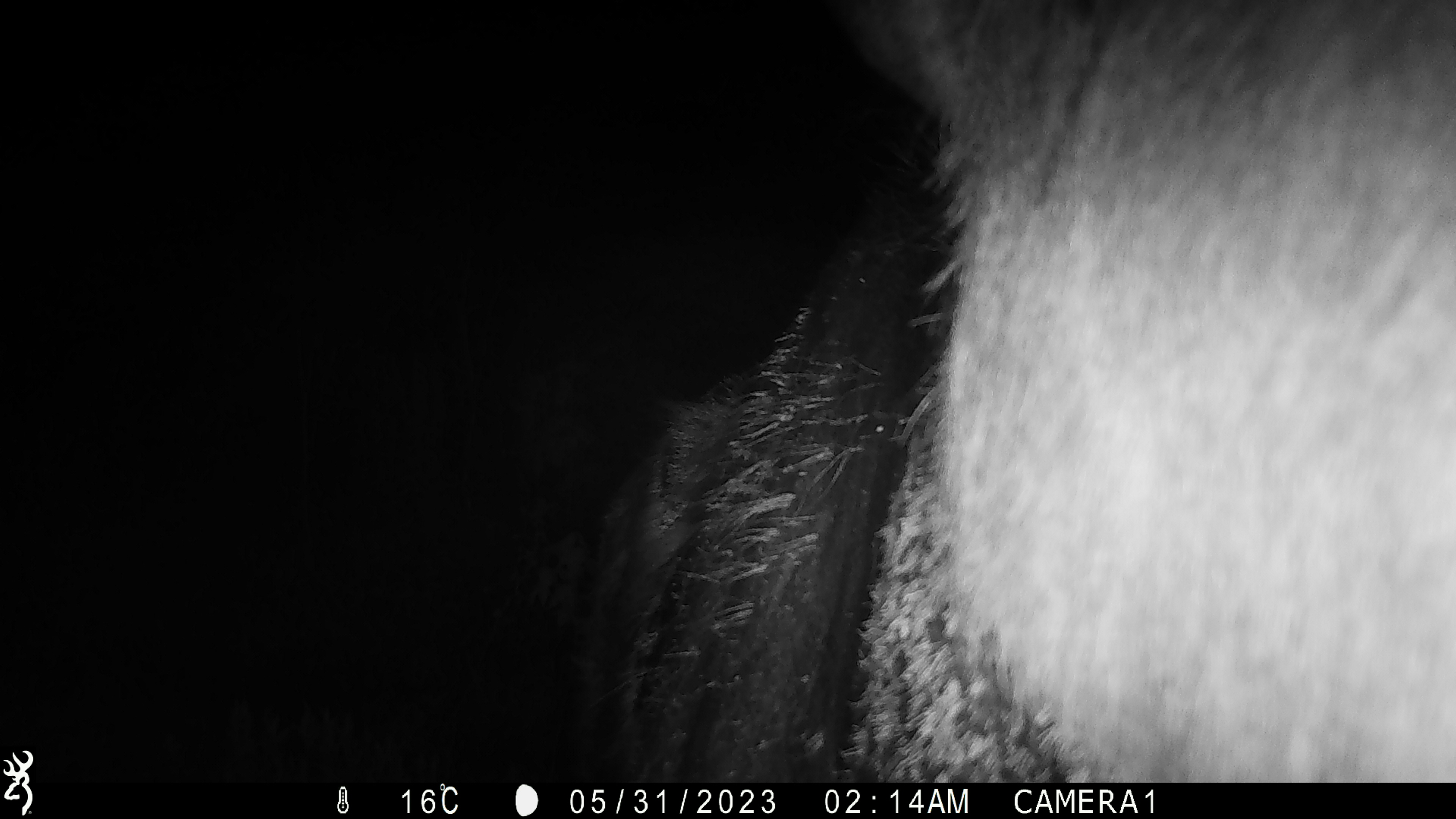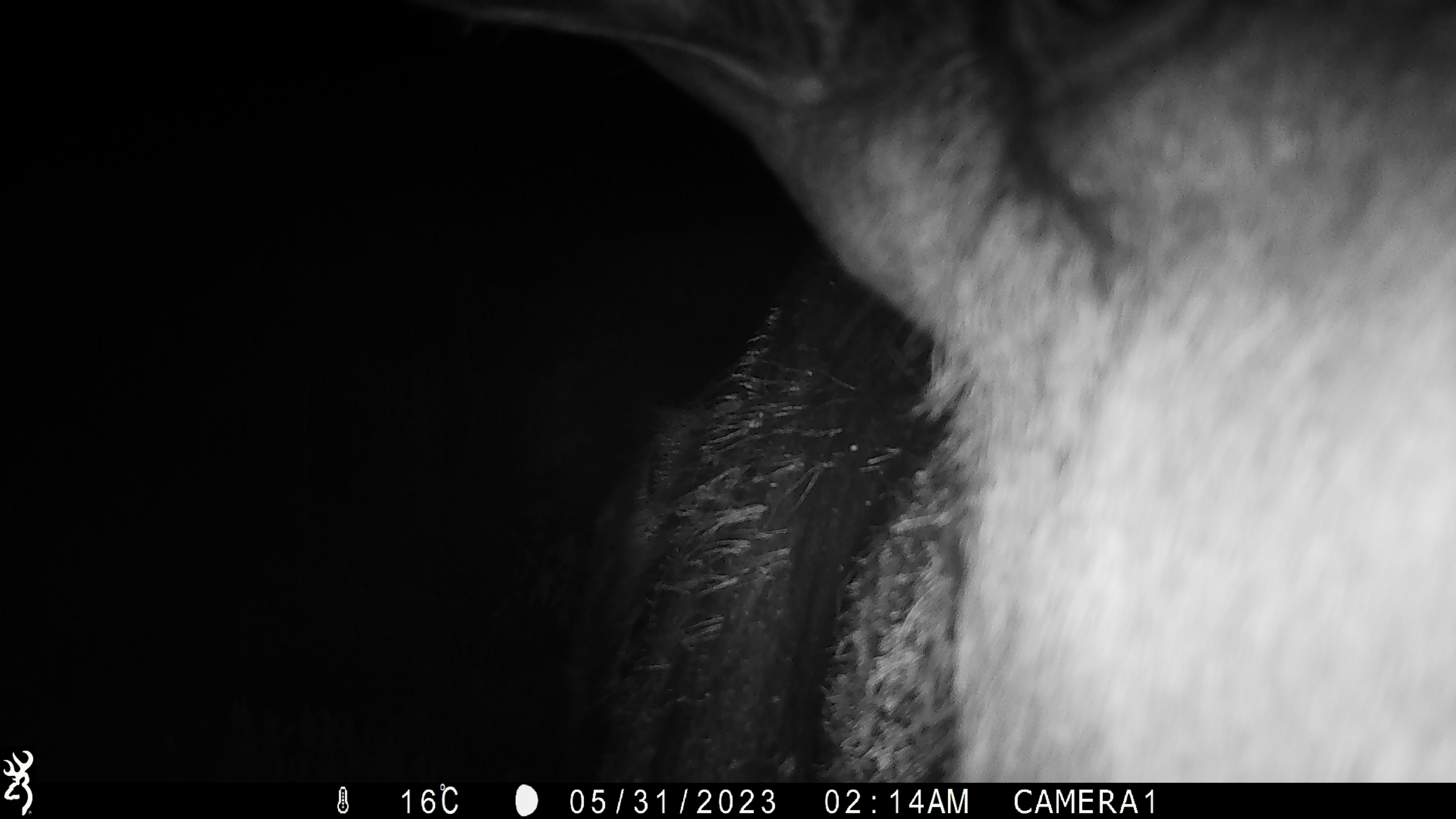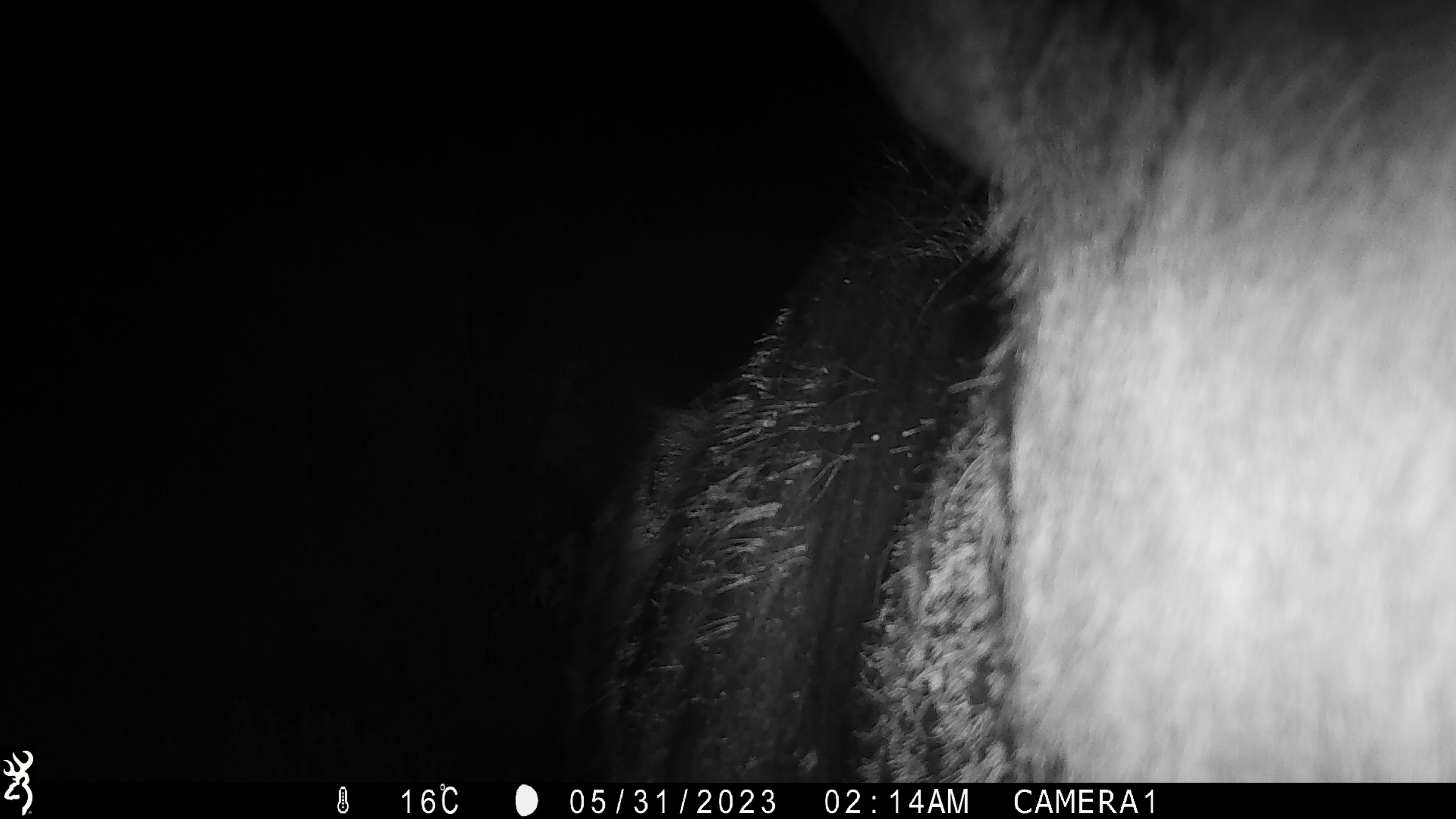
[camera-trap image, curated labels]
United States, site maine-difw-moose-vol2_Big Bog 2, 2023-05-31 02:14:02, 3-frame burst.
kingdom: Animalia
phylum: Chordata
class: Mammalia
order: Artiodactyla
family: Cervidae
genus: Alces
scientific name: Alces alces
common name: moose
Moose (Alces alces).